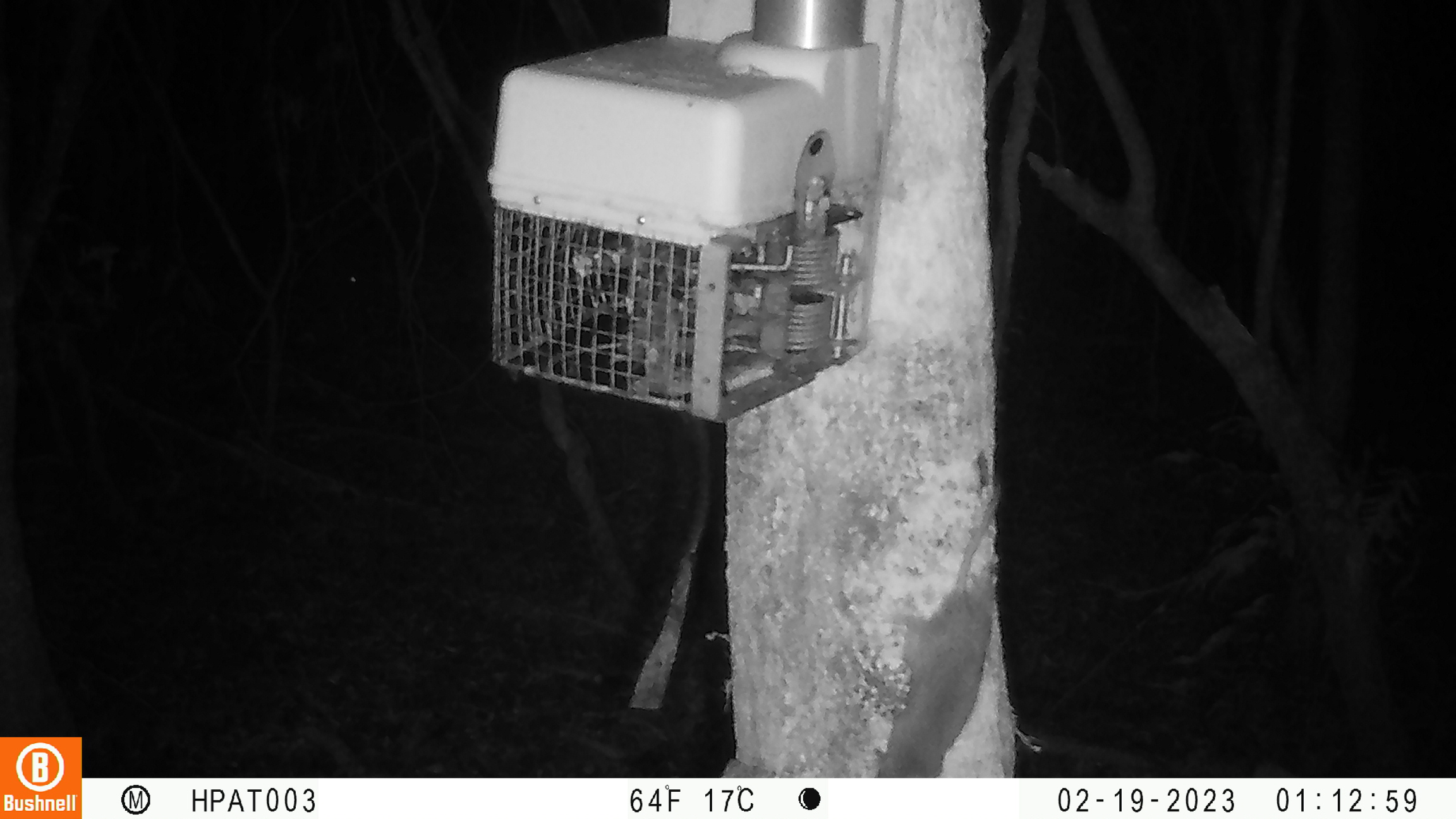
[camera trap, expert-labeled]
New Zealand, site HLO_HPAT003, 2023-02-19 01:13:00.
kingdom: Animalia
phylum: Chordata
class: Mammalia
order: Rodentia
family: Muridae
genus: Rattus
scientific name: Rattus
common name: rat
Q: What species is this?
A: Rat (Rattus).